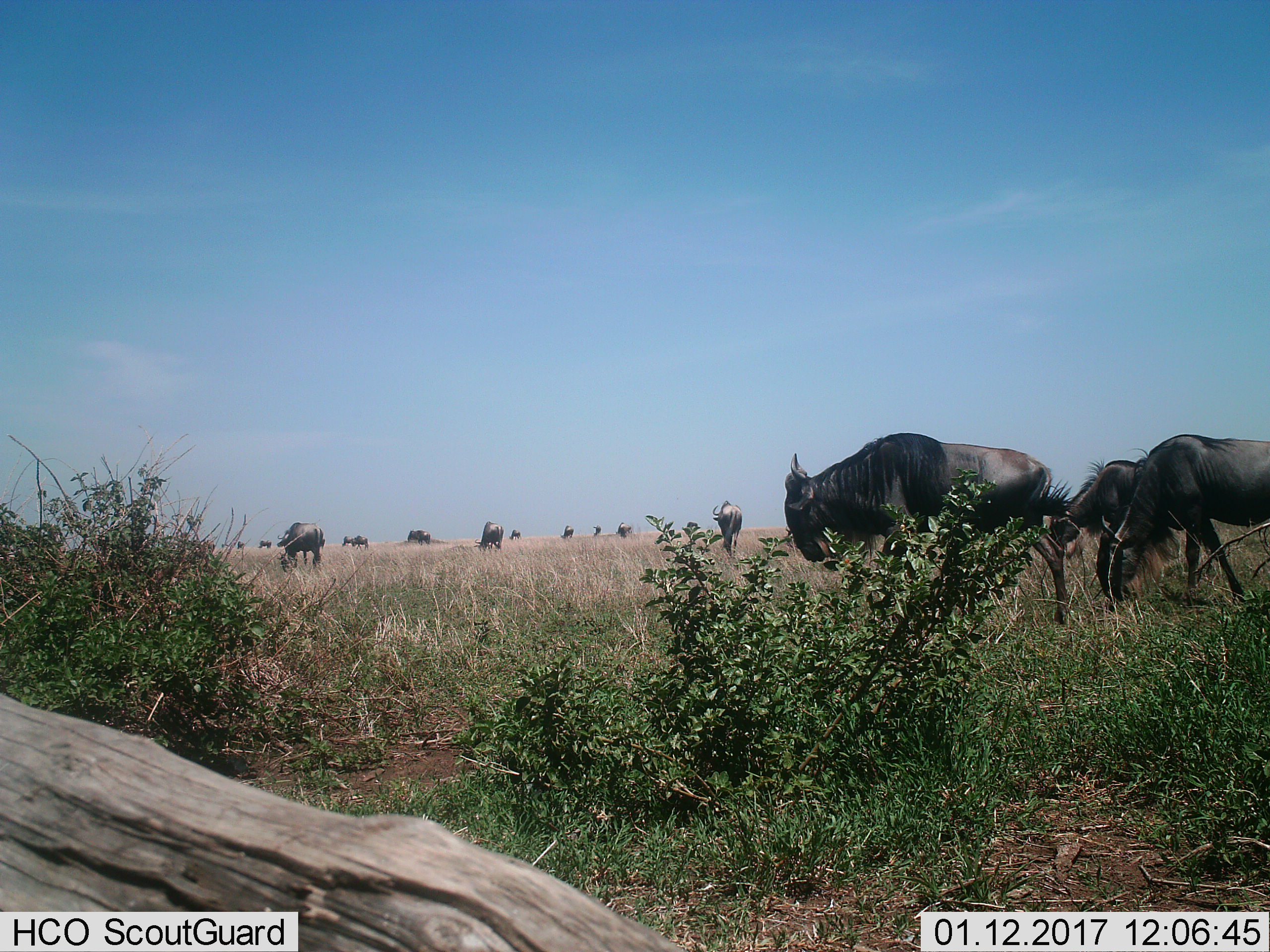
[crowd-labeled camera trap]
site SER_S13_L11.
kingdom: Animalia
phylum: Chordata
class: Mammalia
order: Artiodactyla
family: Bovidae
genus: Connochaetes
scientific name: Connochaetes taurinus taurinus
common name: blue wildebeest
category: wildebeestblue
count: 11-50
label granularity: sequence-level